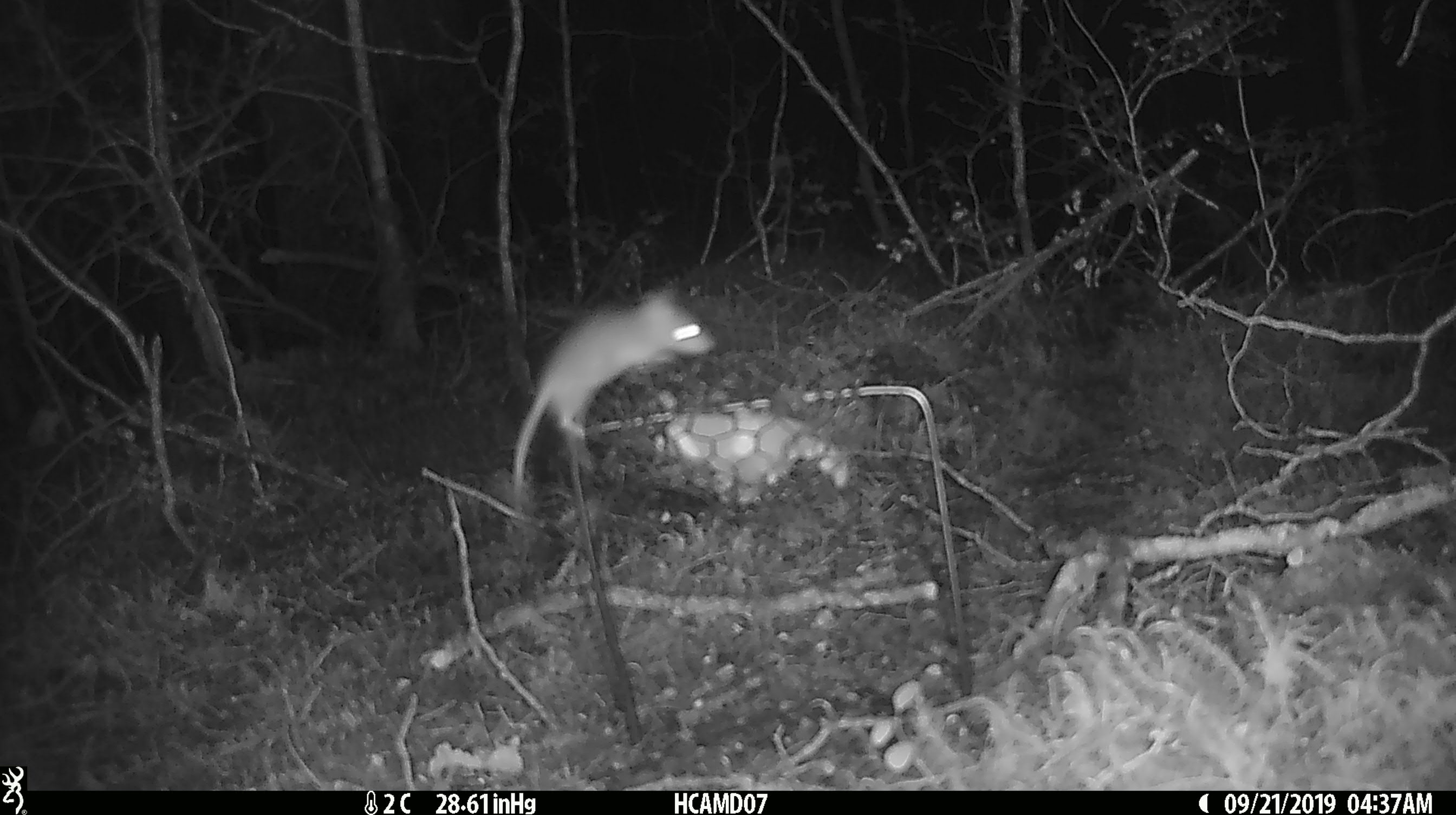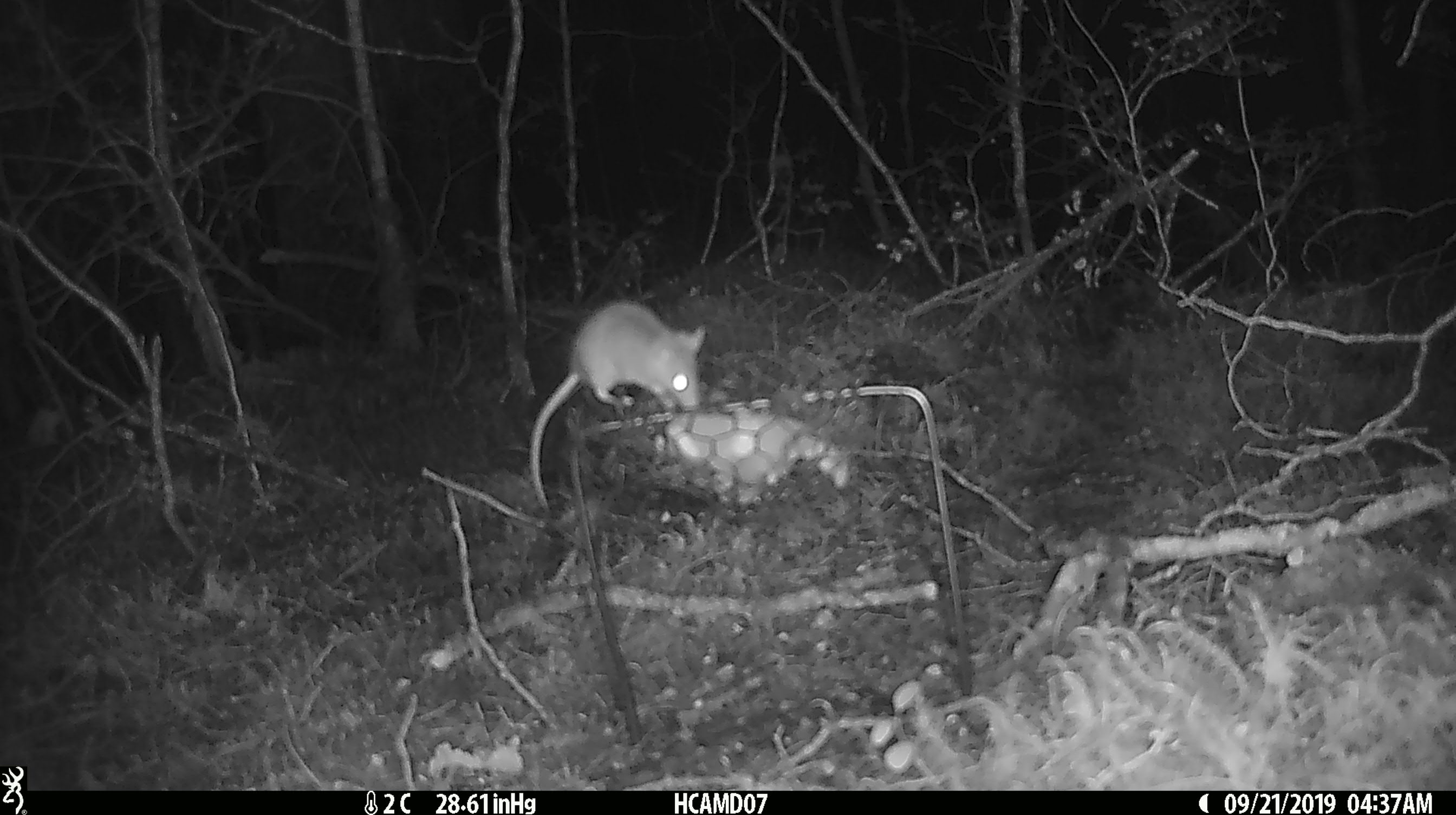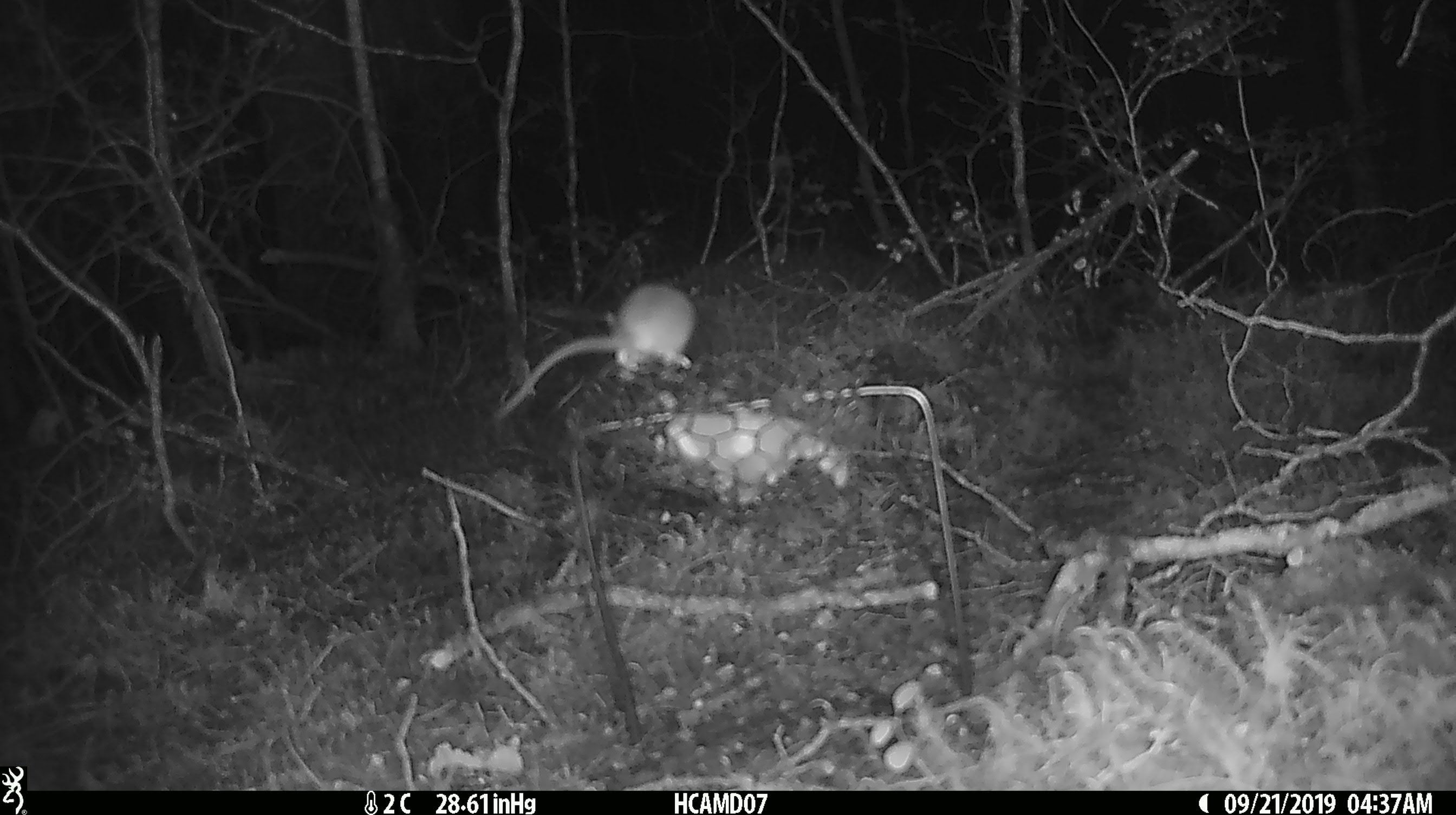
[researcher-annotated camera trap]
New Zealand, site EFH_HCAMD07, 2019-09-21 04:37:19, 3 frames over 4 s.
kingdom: Animalia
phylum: Chordata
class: Mammalia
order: Rodentia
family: Muridae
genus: Mus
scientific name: Mus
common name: mouse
Mouse (Mus).